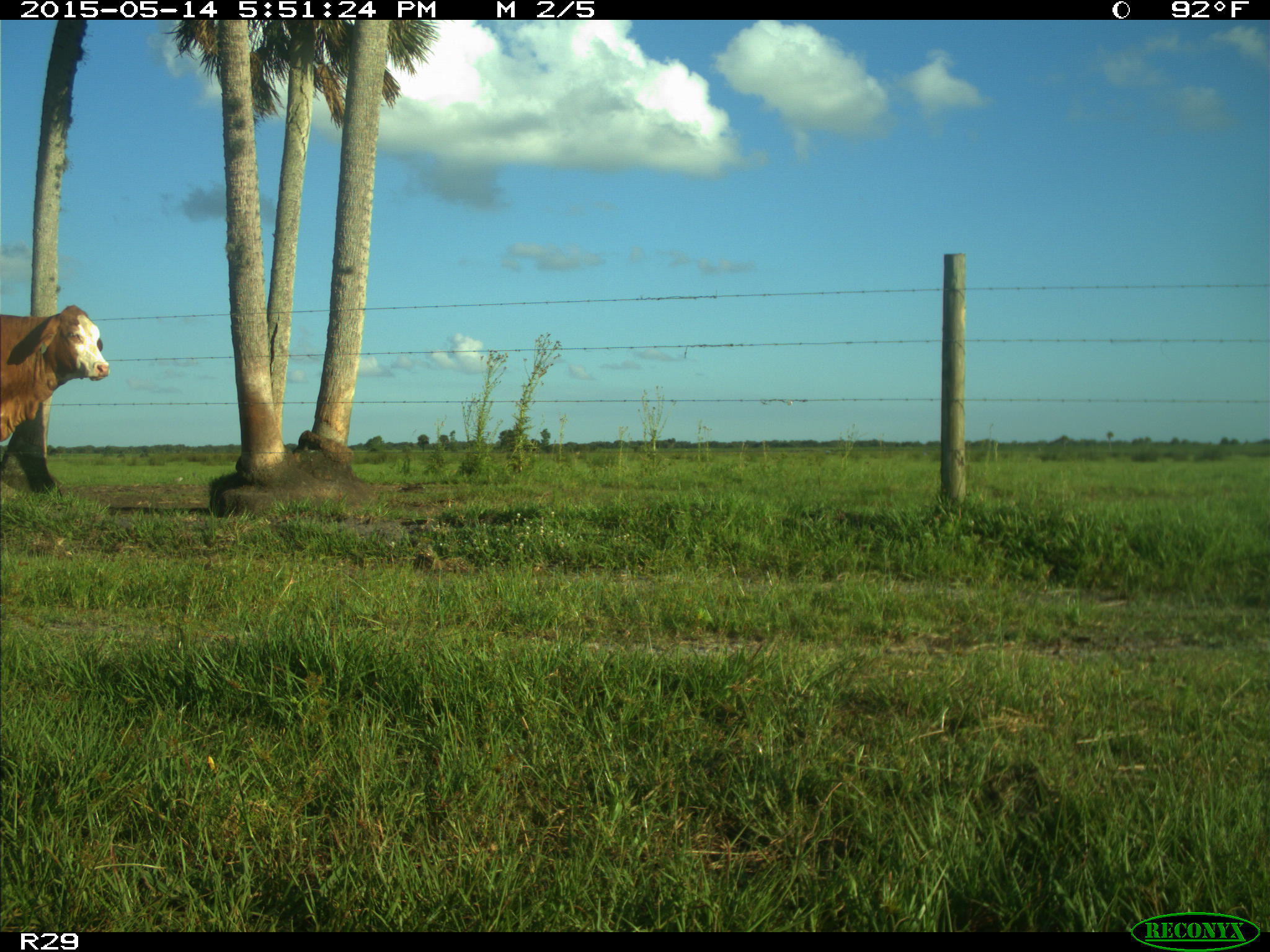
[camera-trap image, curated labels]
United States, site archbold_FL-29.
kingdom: Animalia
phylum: Chordata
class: Mammalia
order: Artiodactyla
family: Bovidae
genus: Bos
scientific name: Bos taurus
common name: domestic cow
Bos taurus (domestic cow).